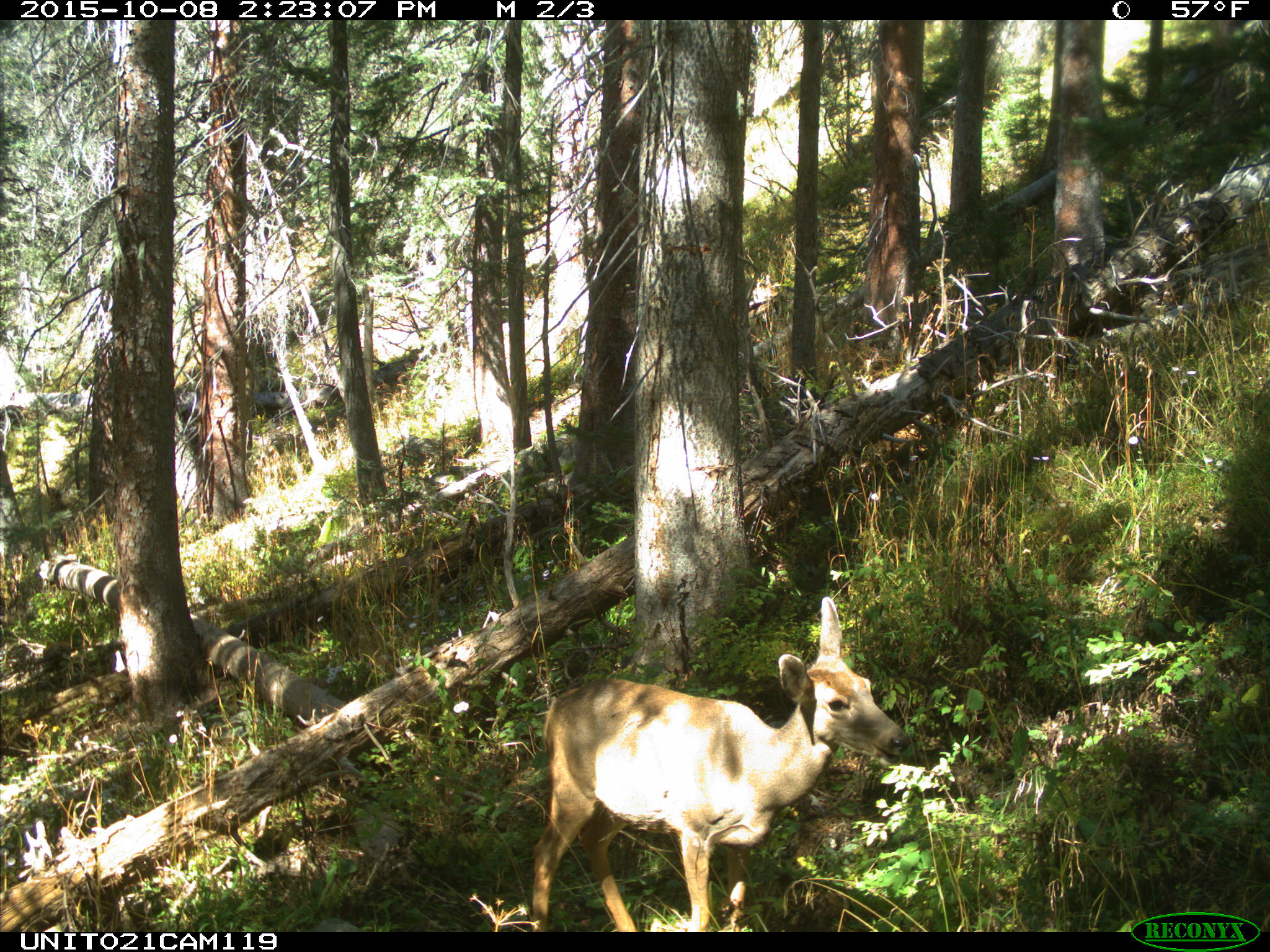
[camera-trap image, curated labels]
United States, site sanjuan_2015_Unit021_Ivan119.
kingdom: Animalia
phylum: Chordata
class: Mammalia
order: Artiodactyla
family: Cervidae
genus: Odocoileus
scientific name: Odocoileus hemionus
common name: mule deer